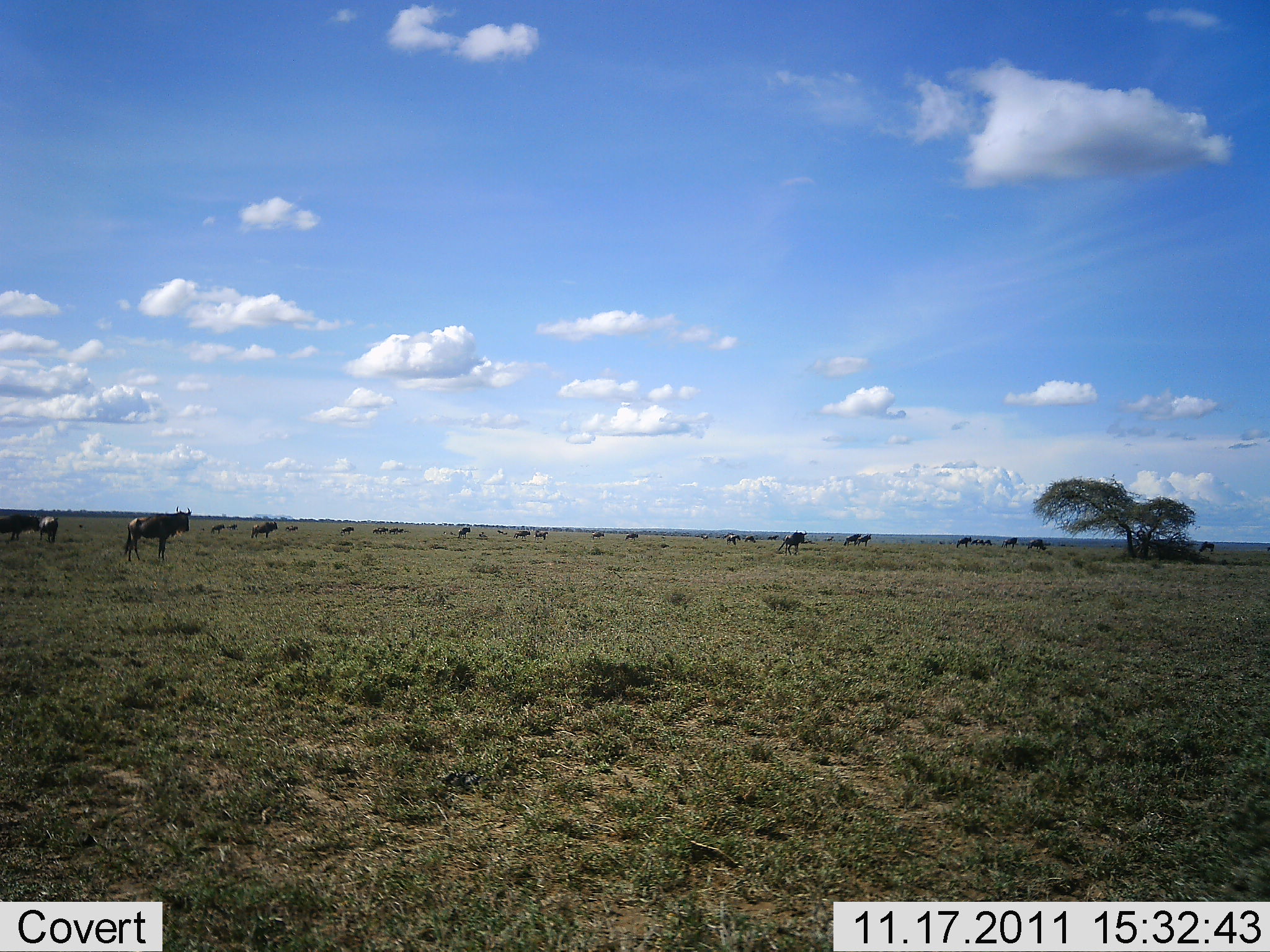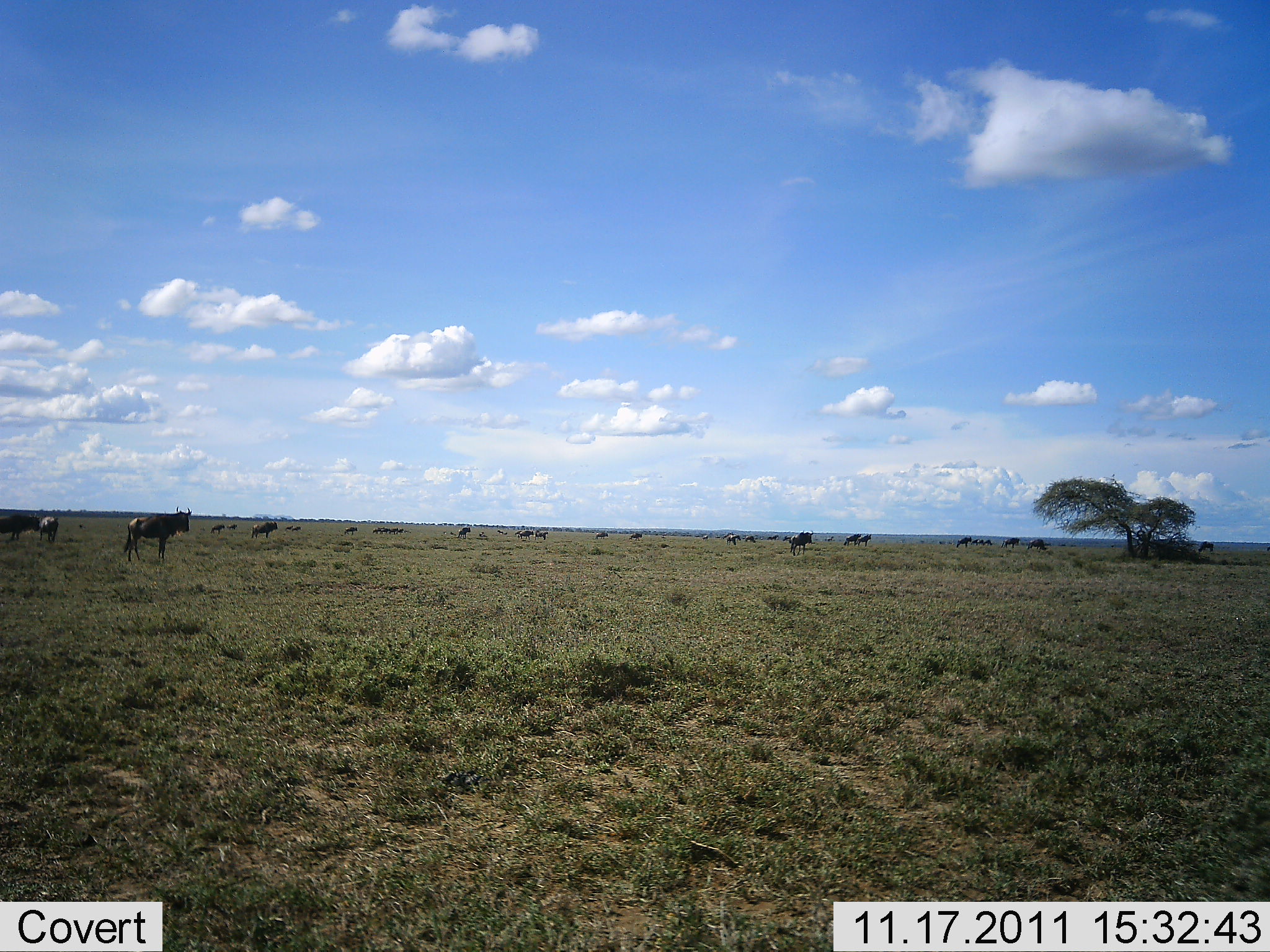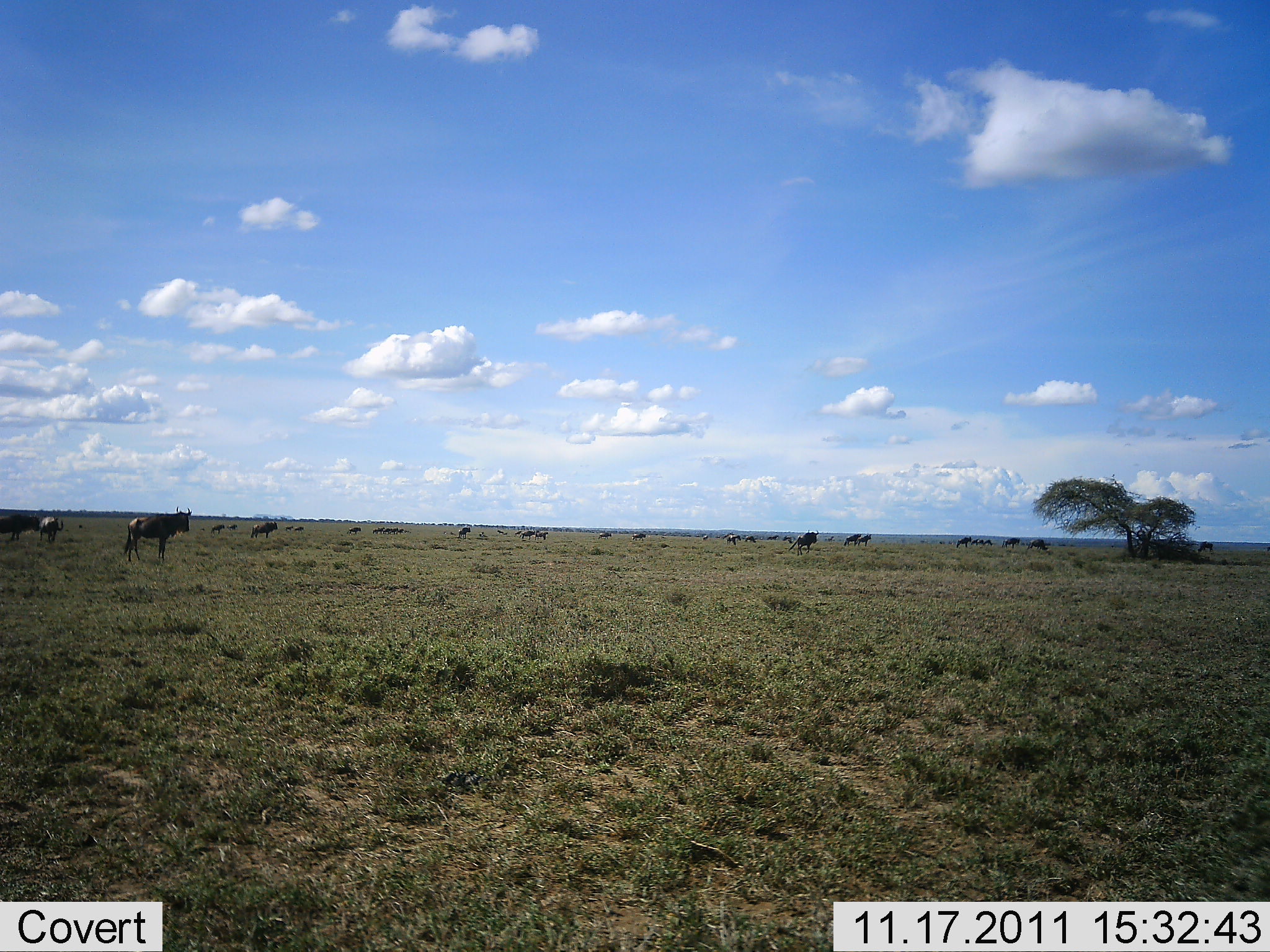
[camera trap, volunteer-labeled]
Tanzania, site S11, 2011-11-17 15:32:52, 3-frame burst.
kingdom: Animalia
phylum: Chordata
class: Mammalia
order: Artiodactyla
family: Bovidae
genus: Connochaetes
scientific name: Connochaetes taurinus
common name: blue wildebeest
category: wildebeest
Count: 11-50.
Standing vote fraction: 73%.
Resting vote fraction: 0%.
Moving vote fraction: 73%.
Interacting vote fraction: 0%.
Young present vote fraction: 0%.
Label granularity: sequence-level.